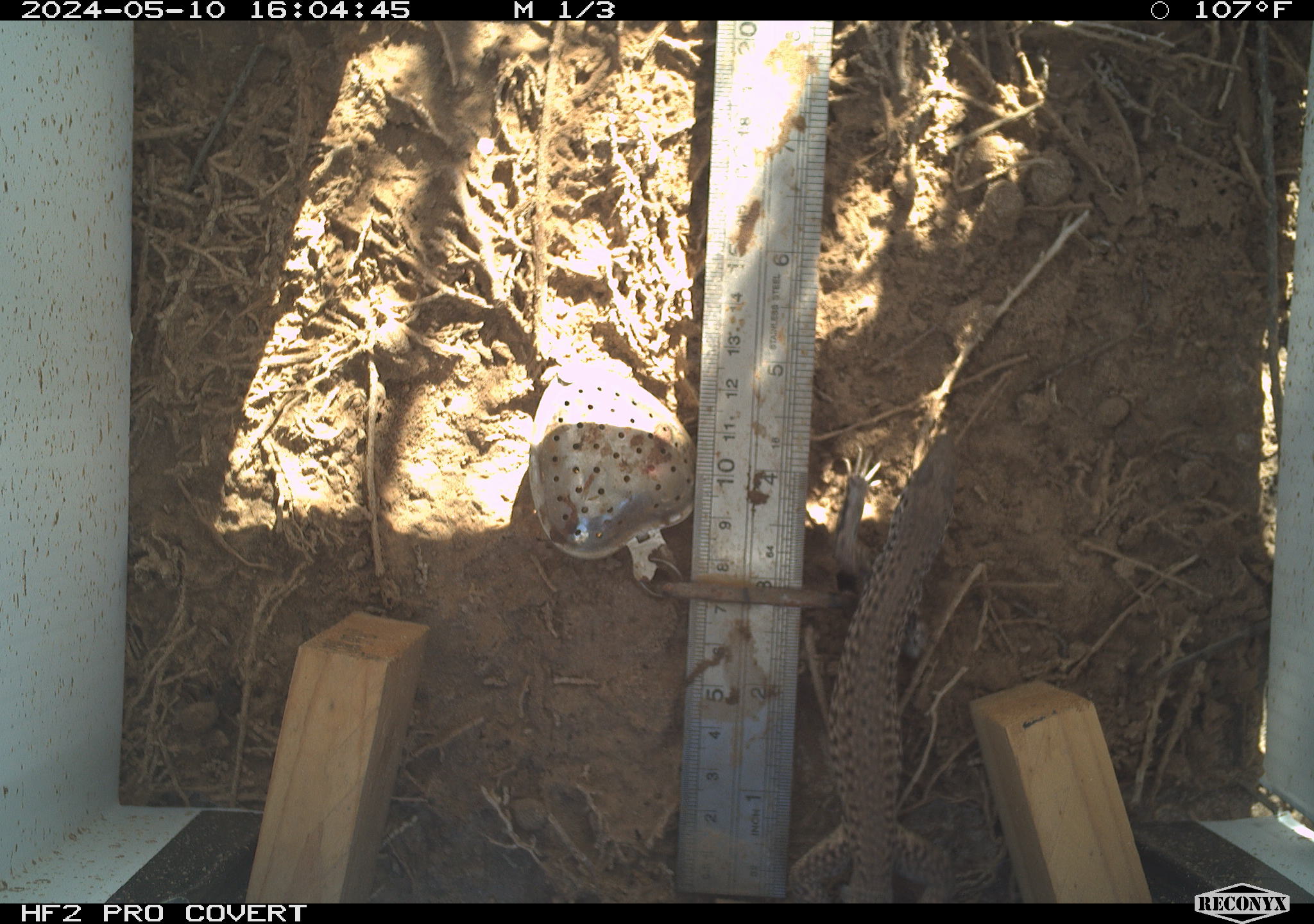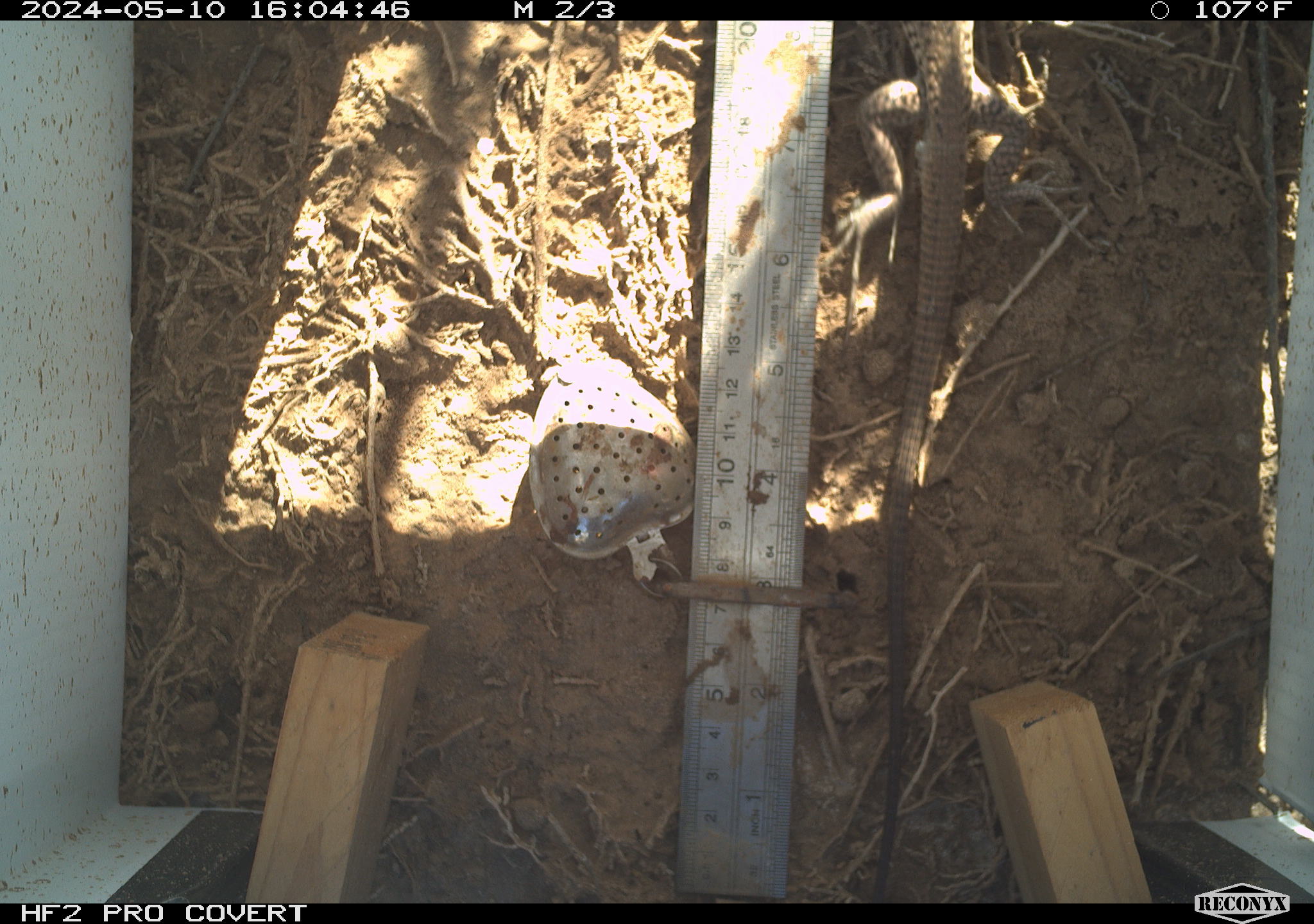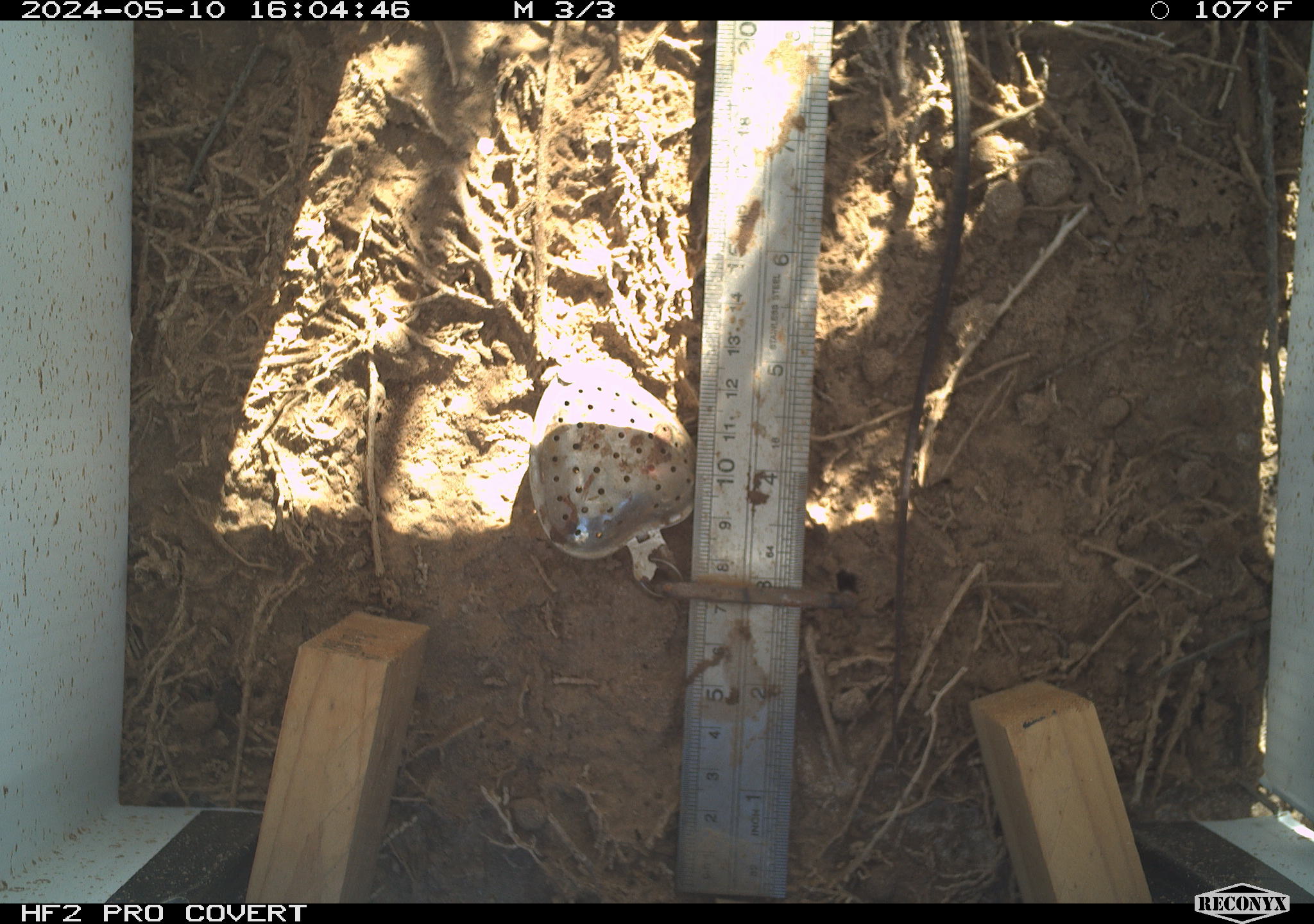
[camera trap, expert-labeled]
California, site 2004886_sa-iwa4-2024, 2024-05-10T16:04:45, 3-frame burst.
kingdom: Animalia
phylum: Chordata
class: Reptilia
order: Squamata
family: Teiidae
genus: Aspidoscelis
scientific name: Aspidoscelis tigris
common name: western whiptail